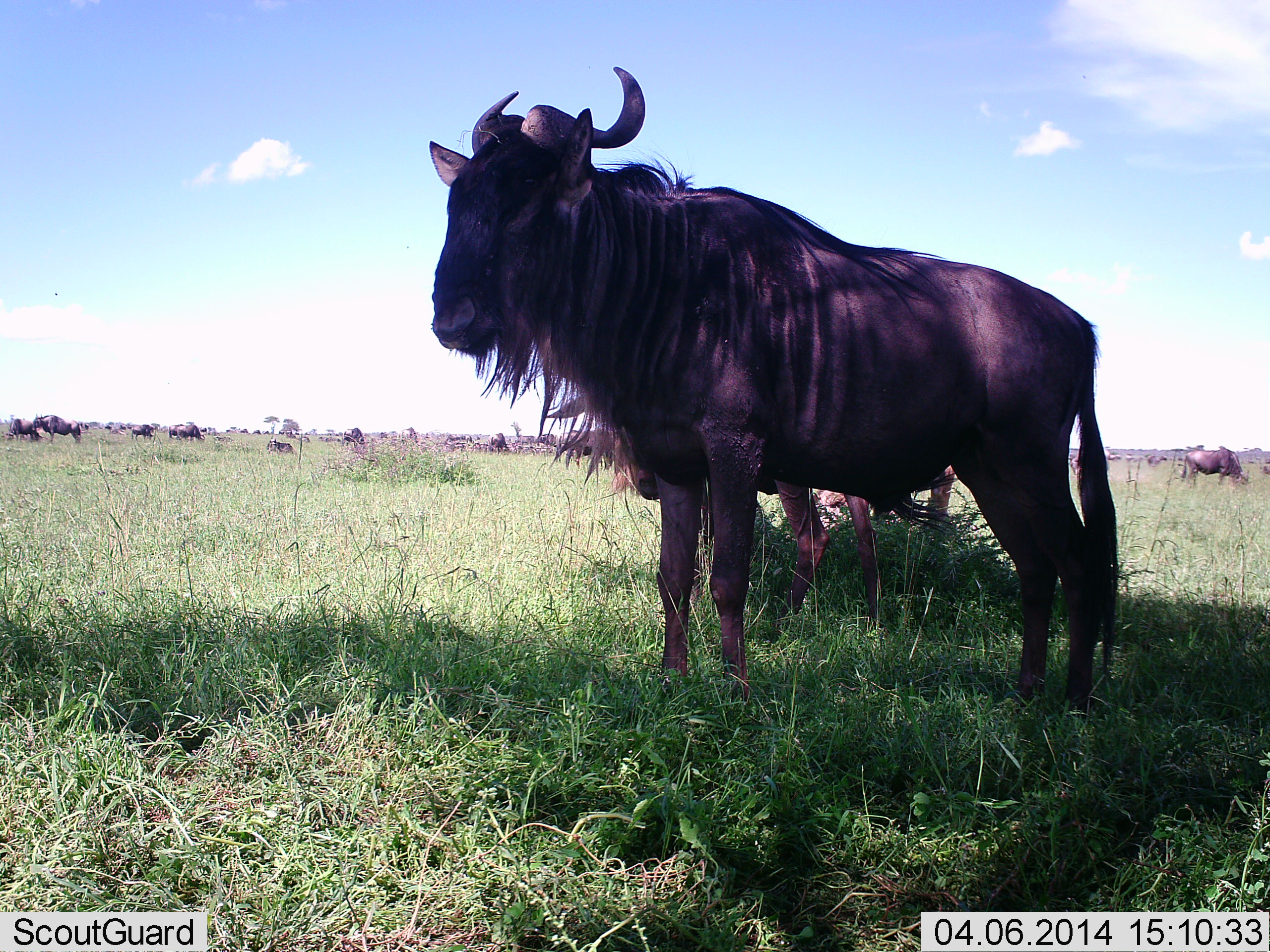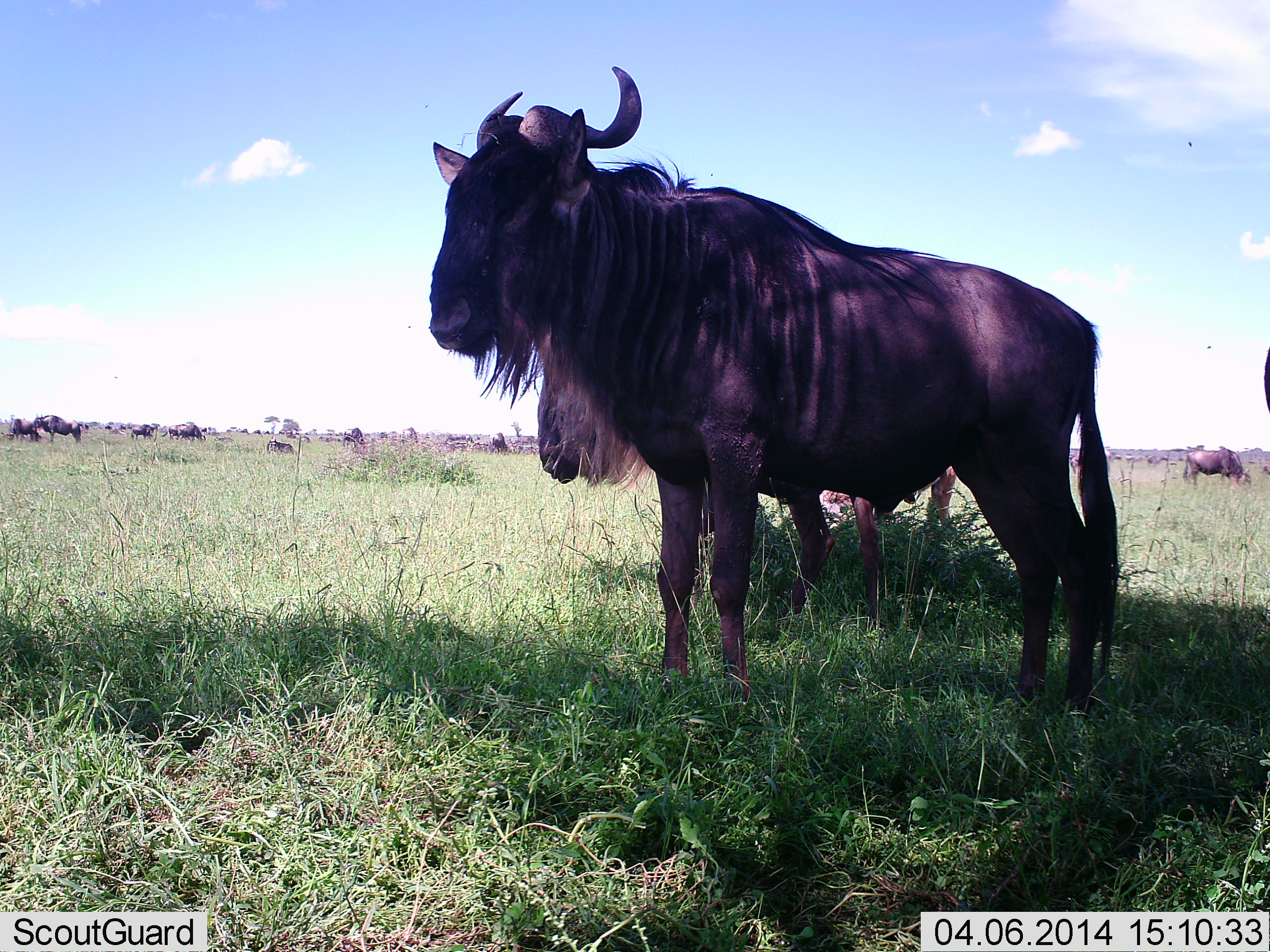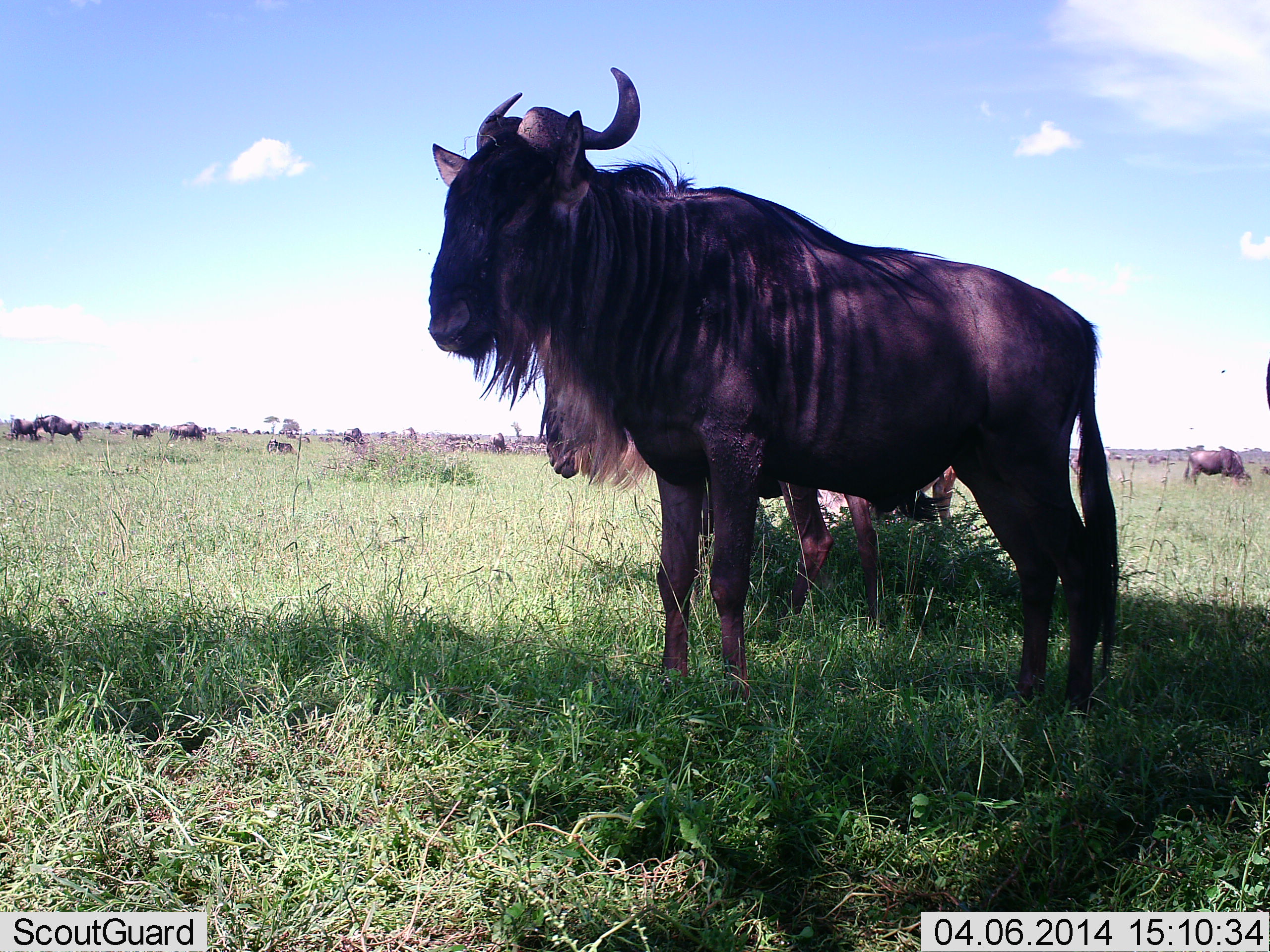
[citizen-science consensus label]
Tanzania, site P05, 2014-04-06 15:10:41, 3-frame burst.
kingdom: Animalia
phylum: Chordata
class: Mammalia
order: Artiodactyla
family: Bovidae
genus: Connochaetes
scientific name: Connochaetes taurinus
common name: blue wildebeest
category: wildebeest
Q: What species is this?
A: Wildebeest (blue wildebeest) (Connochaetes taurinus).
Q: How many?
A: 11-50.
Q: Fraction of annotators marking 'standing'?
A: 84%.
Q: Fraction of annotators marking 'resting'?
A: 19%.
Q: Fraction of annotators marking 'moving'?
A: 23%.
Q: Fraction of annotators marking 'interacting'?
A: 12%.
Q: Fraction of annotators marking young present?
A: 0%.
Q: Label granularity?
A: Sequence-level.